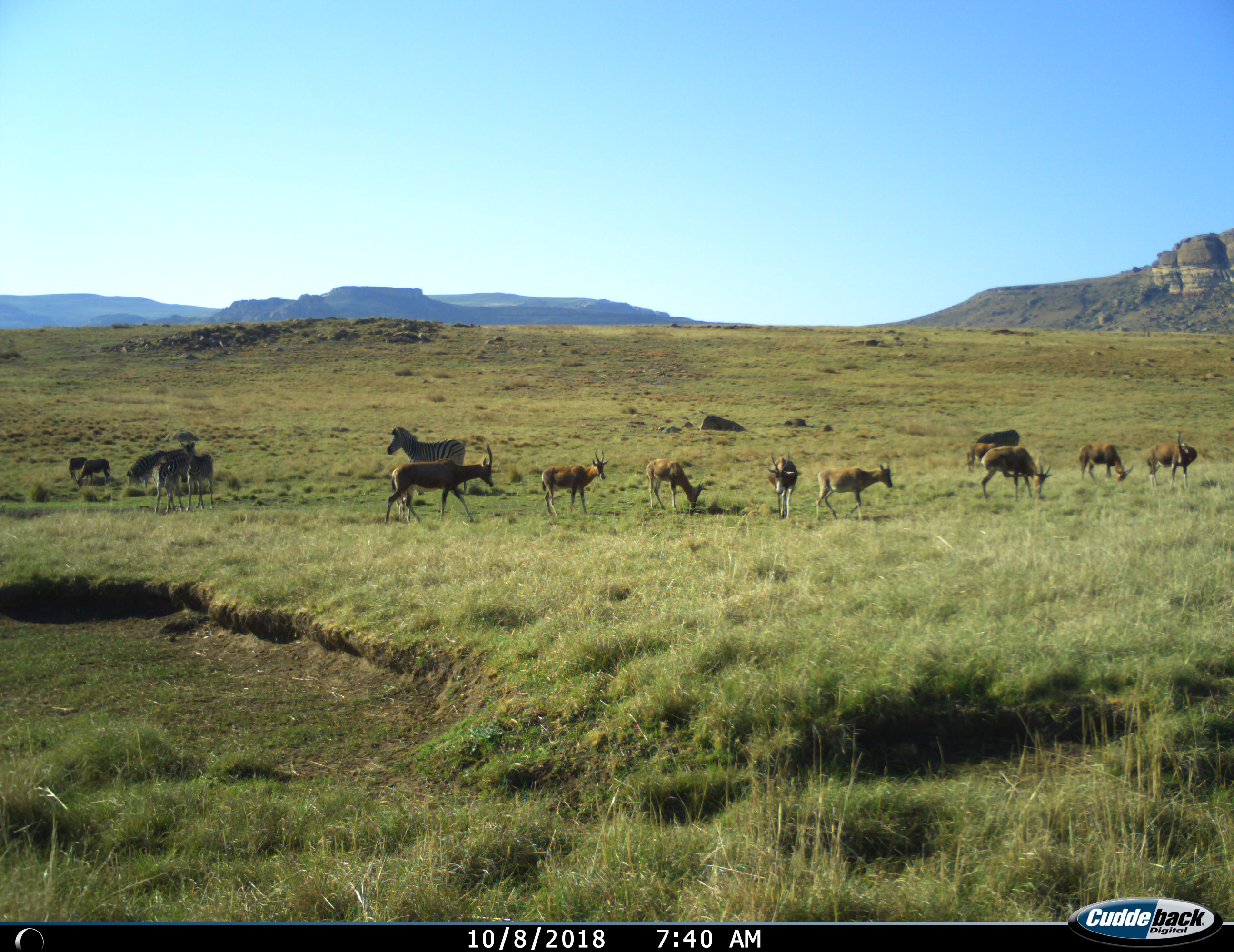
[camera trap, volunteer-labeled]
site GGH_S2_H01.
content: unidentified animal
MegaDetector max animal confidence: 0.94